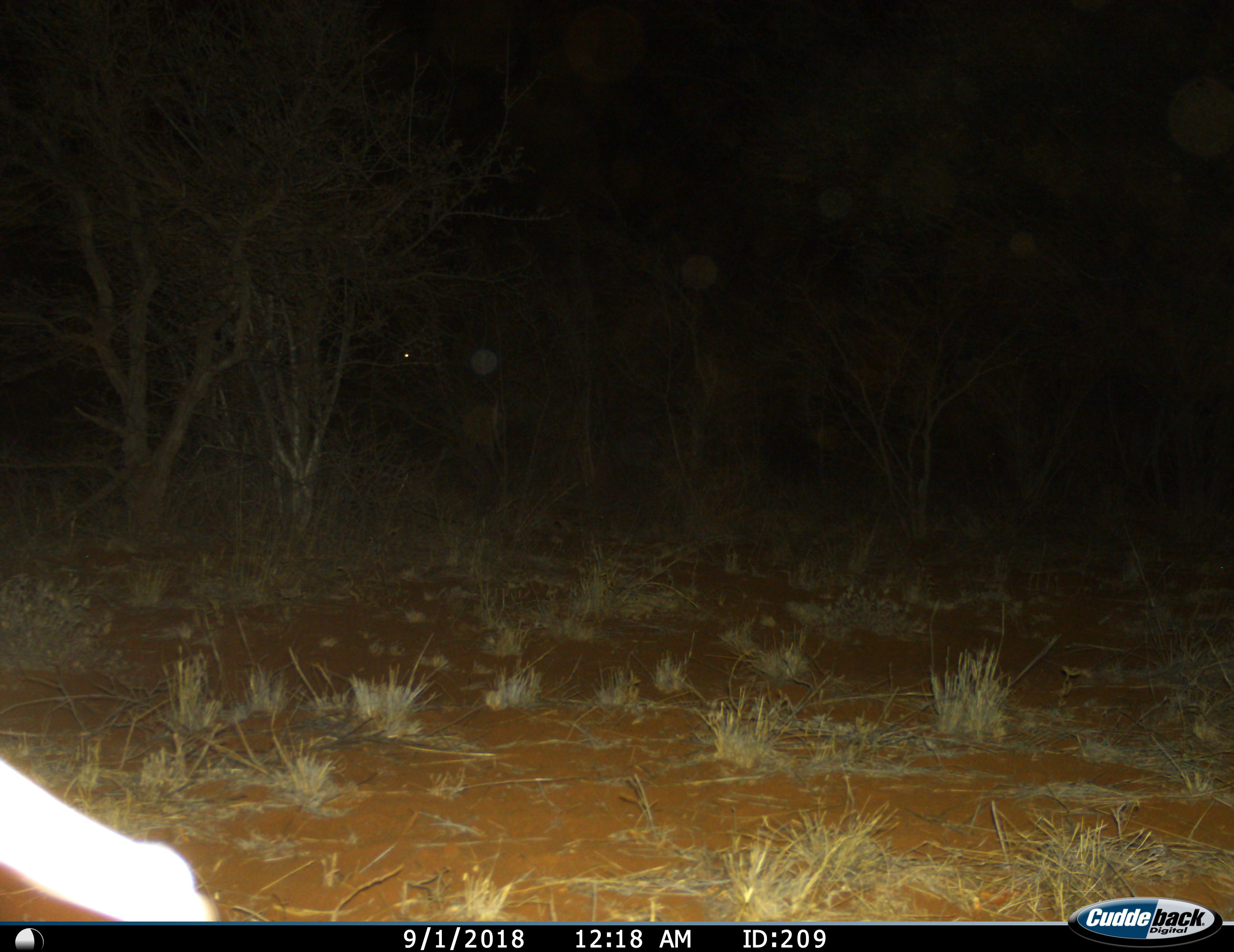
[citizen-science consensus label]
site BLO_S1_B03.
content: unidentified animal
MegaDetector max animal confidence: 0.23